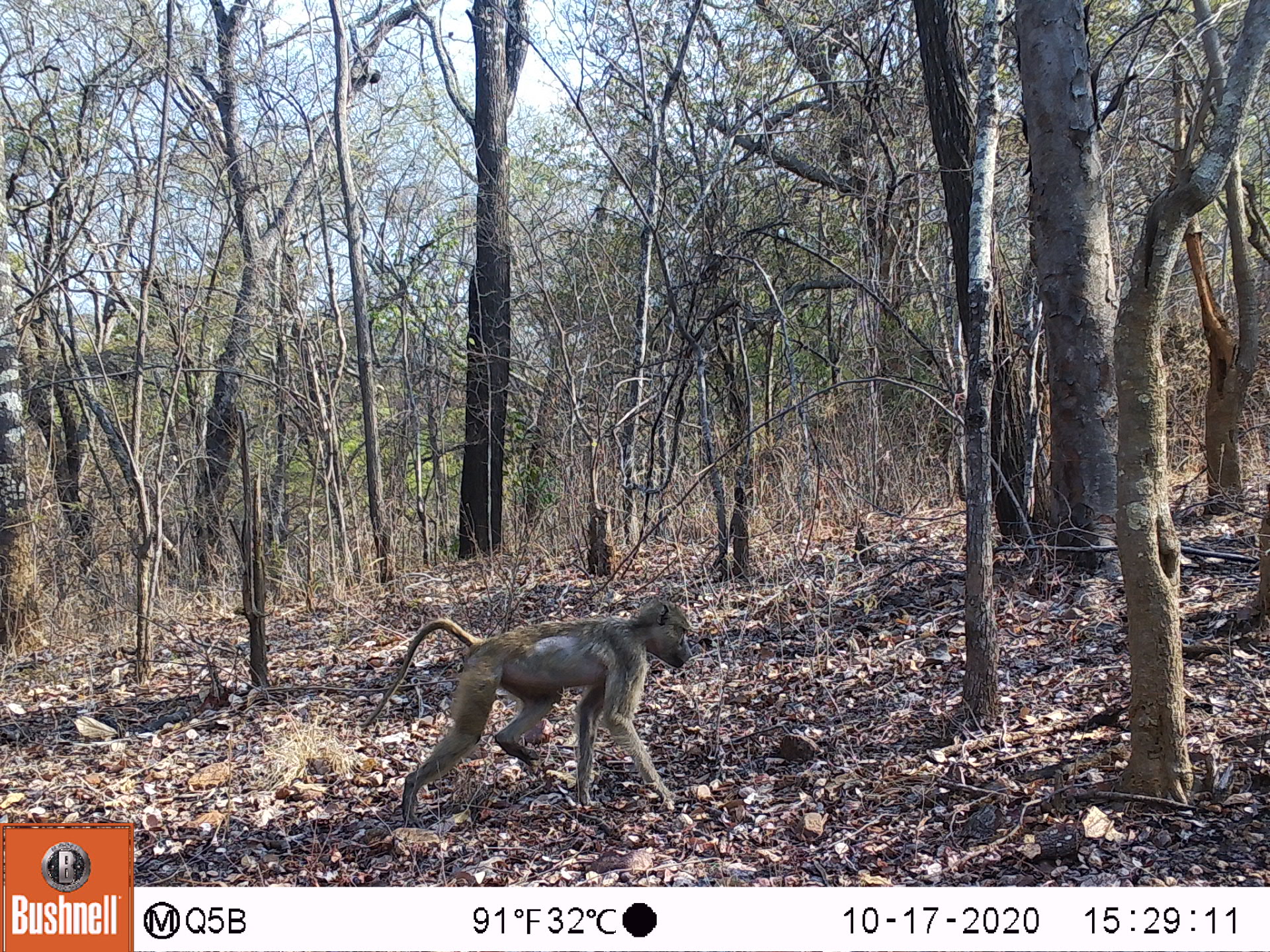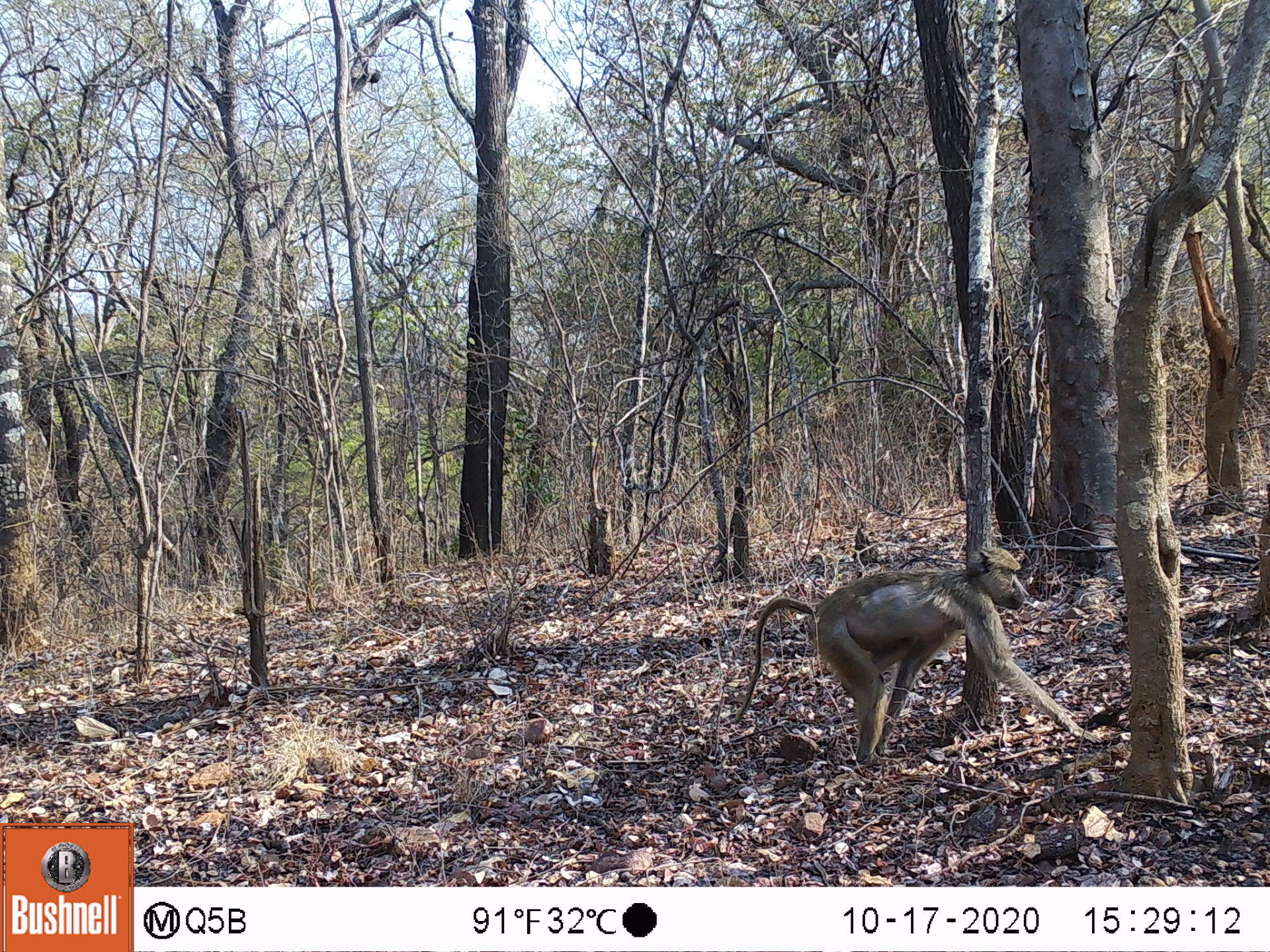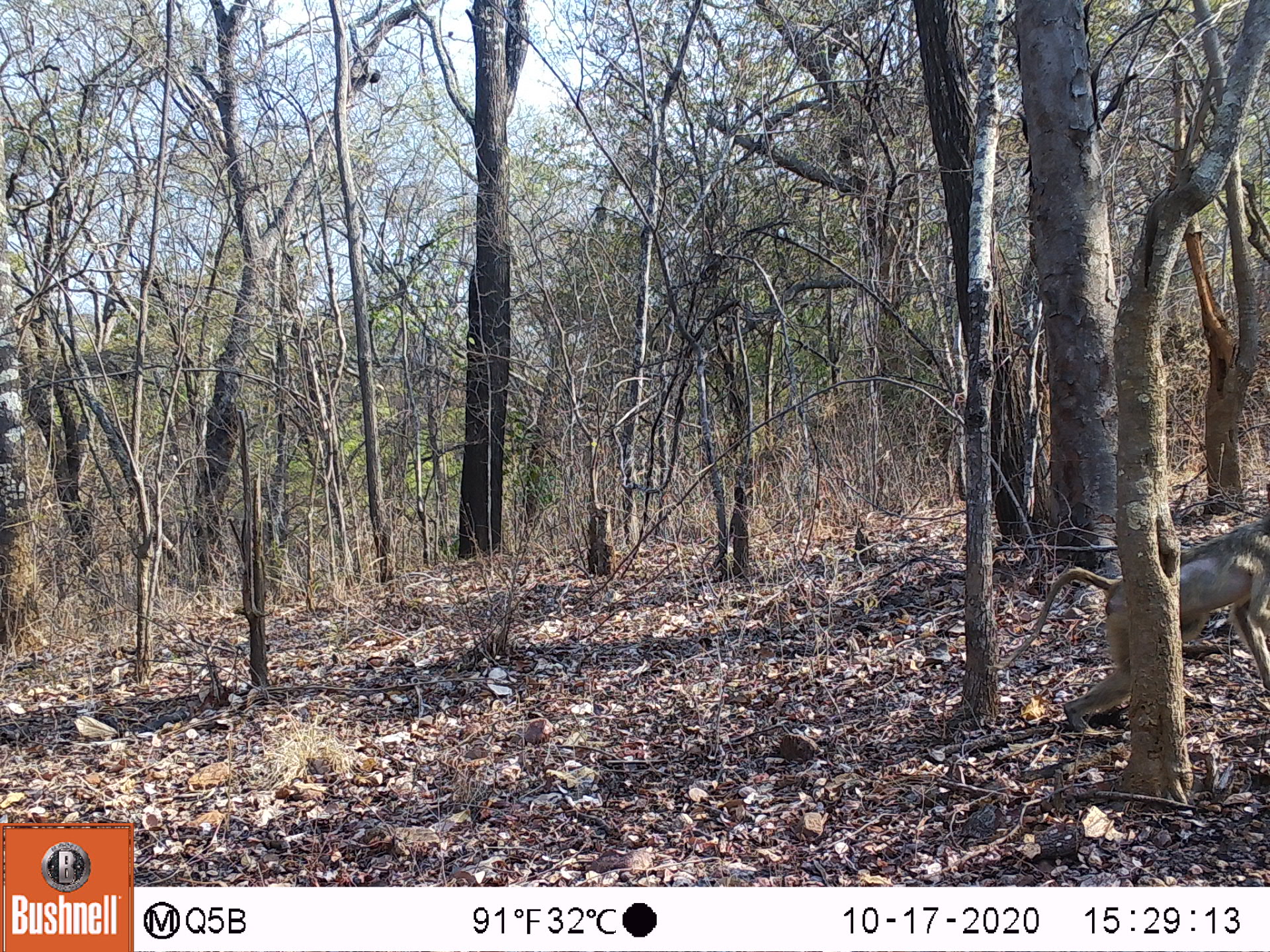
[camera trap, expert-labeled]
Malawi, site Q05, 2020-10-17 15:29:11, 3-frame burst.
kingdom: Animalia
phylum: Chordata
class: Mammalia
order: Primates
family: Cercopithecidae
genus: Papio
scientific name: Papio cynocephalus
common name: yellow baboon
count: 1